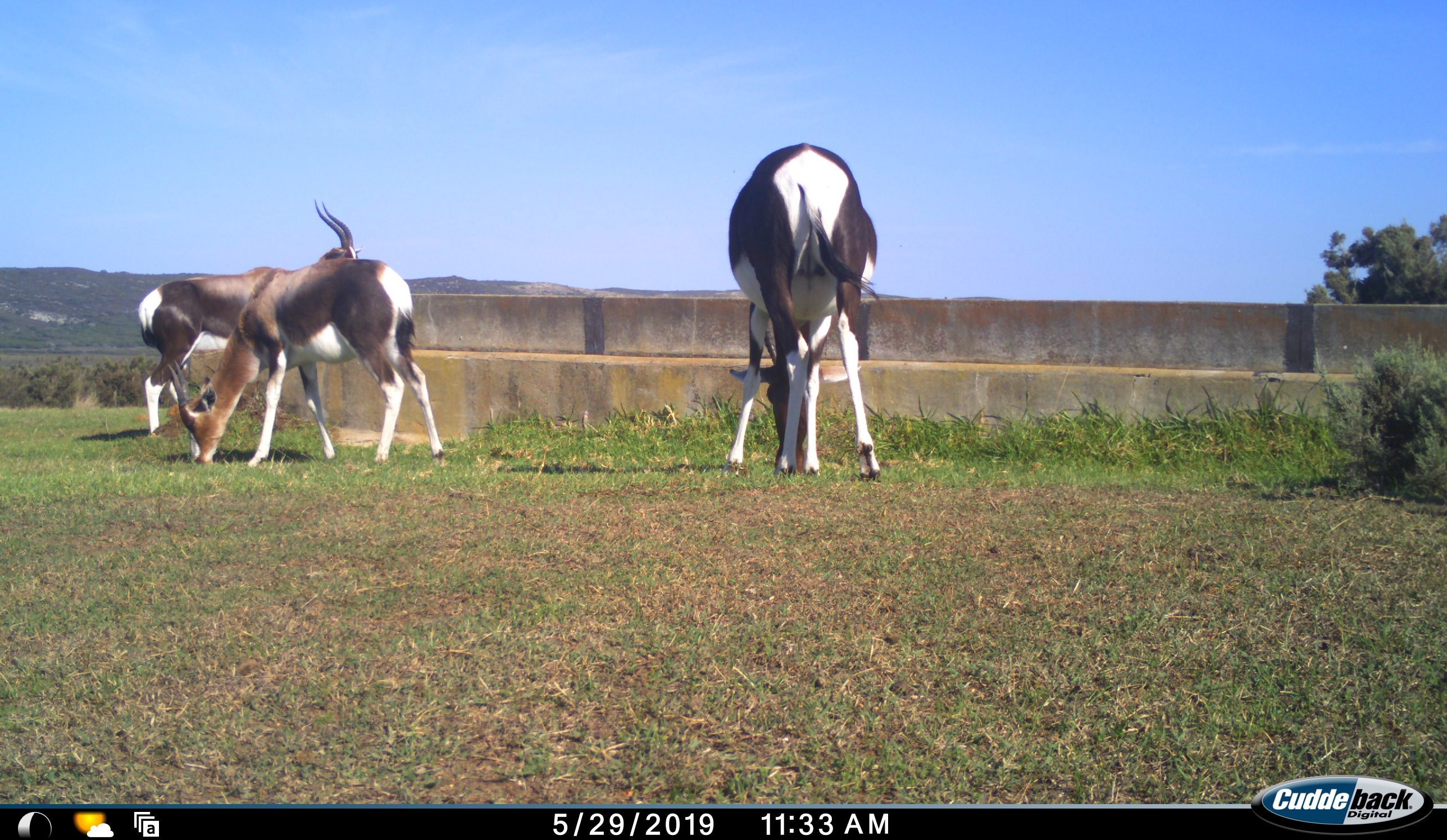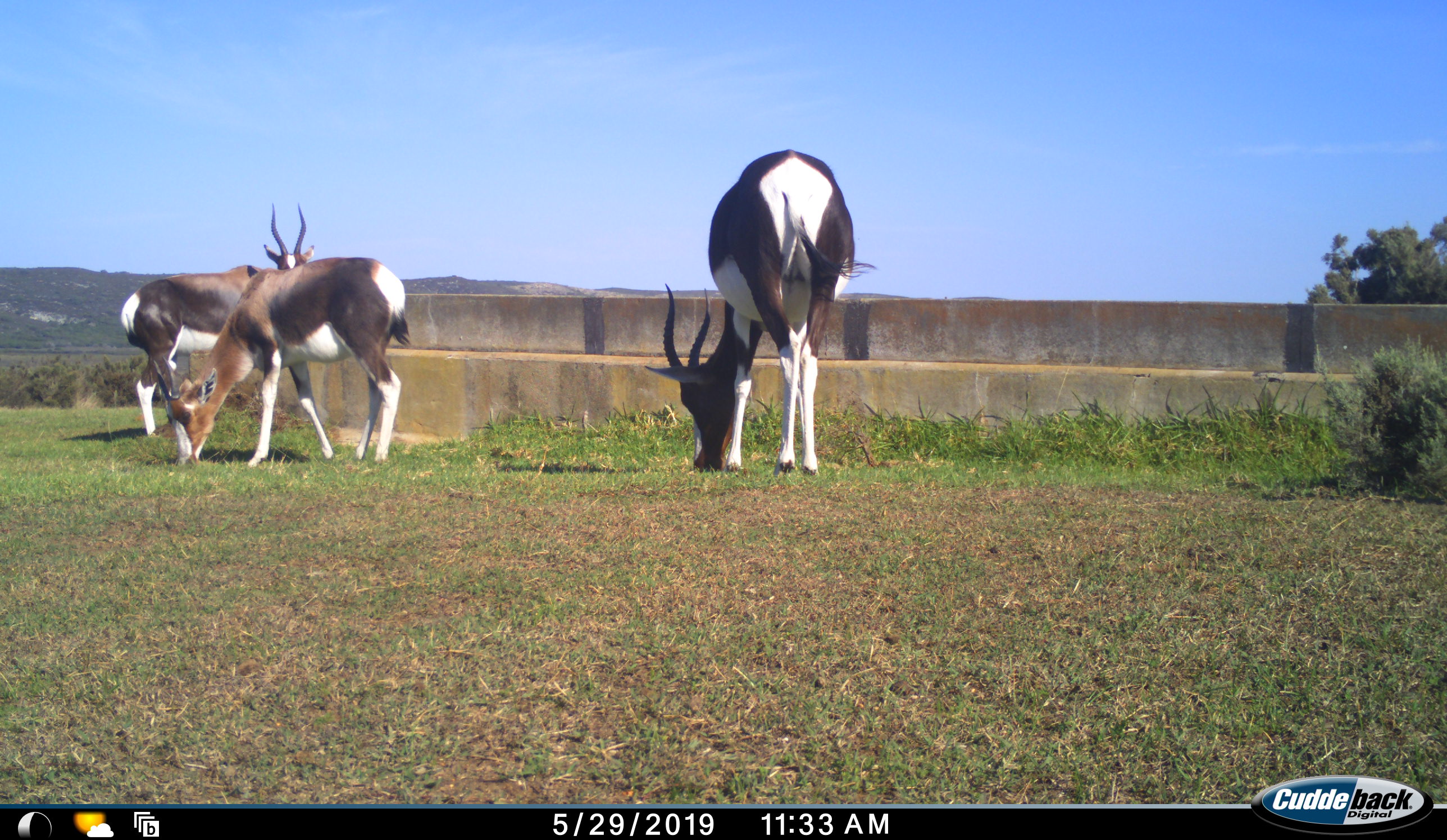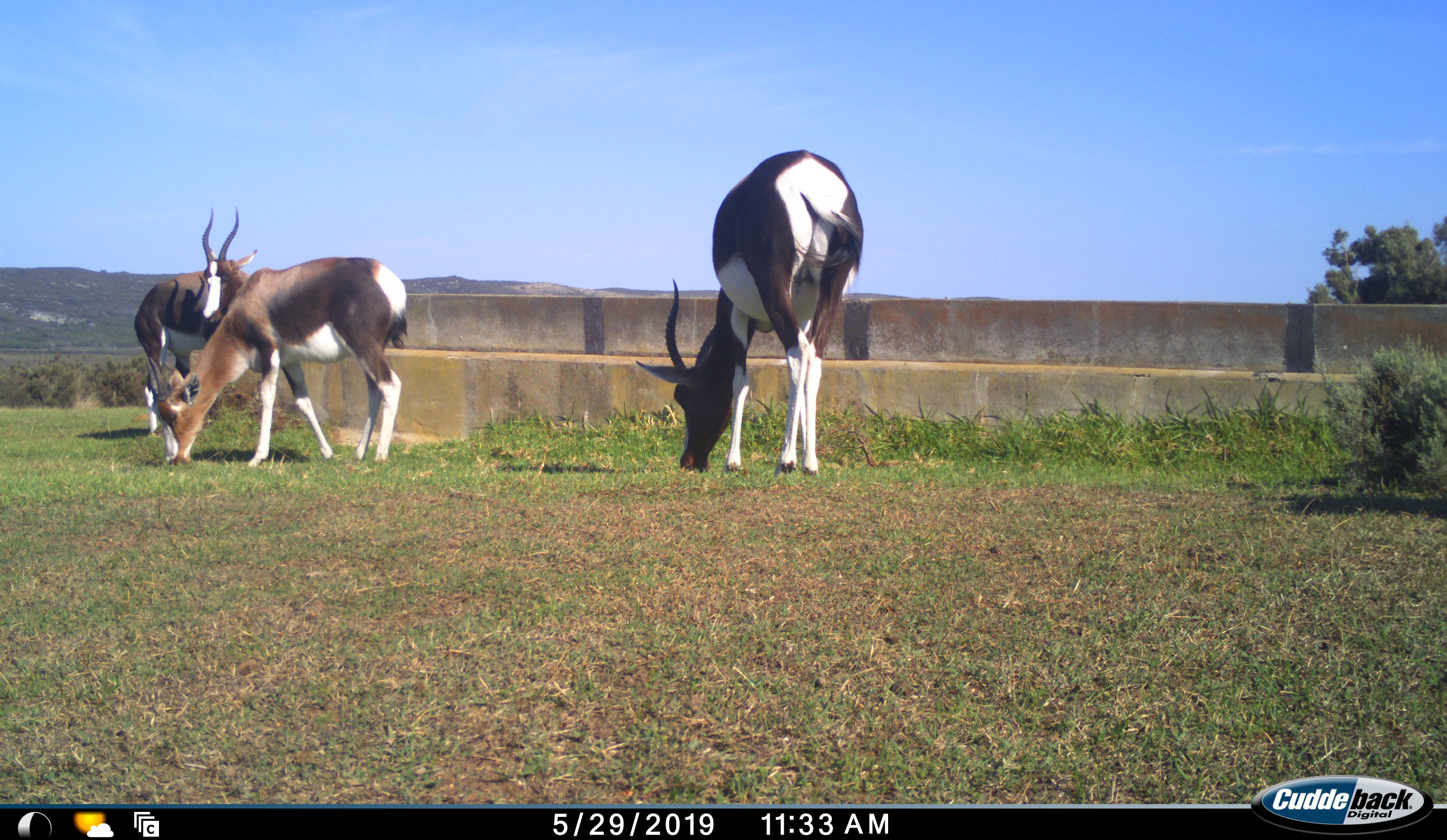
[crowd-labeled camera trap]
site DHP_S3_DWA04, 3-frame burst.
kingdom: Animalia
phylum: Chordata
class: Mammalia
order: Artiodactyla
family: Bovidae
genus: Damaliscus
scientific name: Damaliscus pygargus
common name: bontebok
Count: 3.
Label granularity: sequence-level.